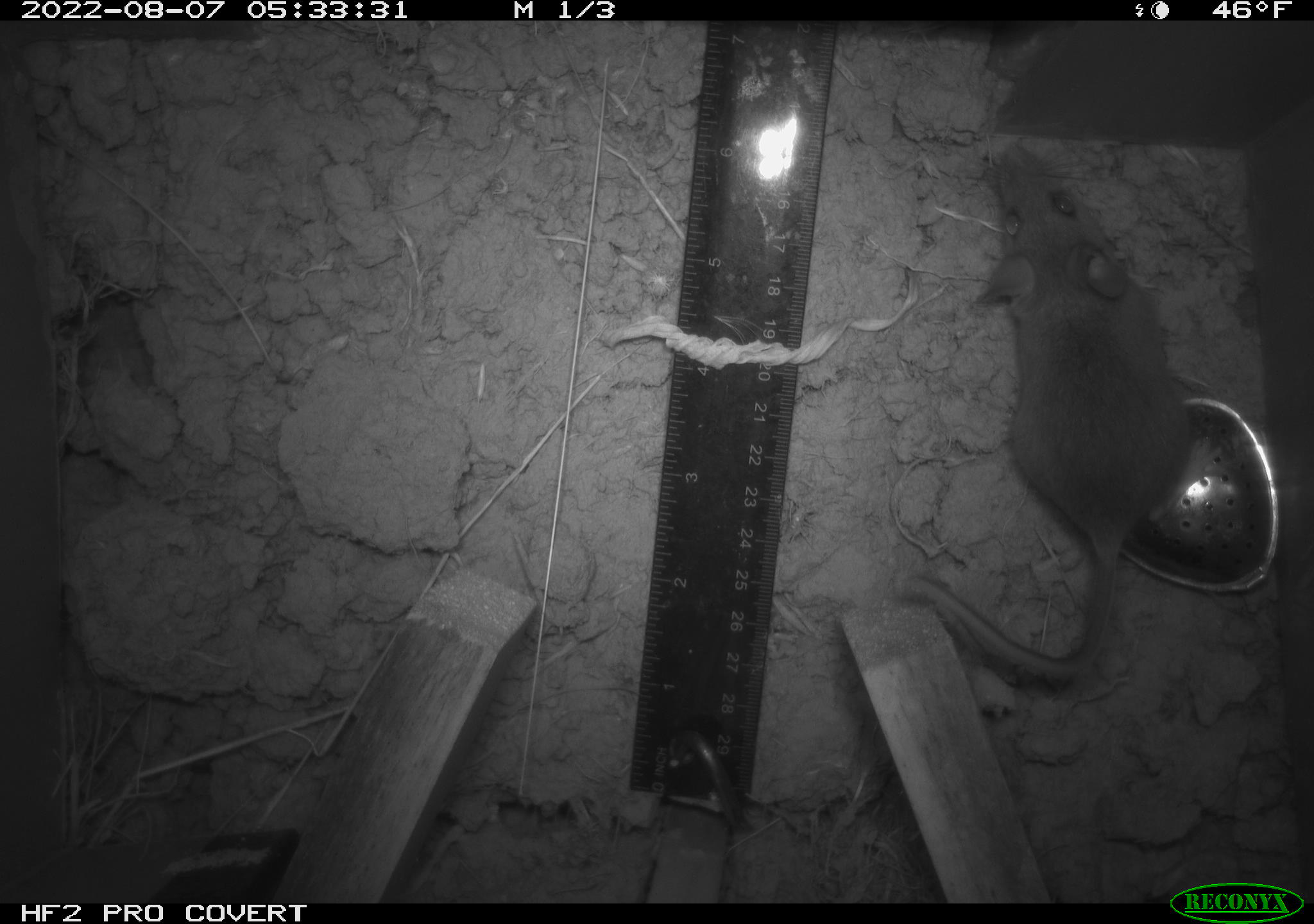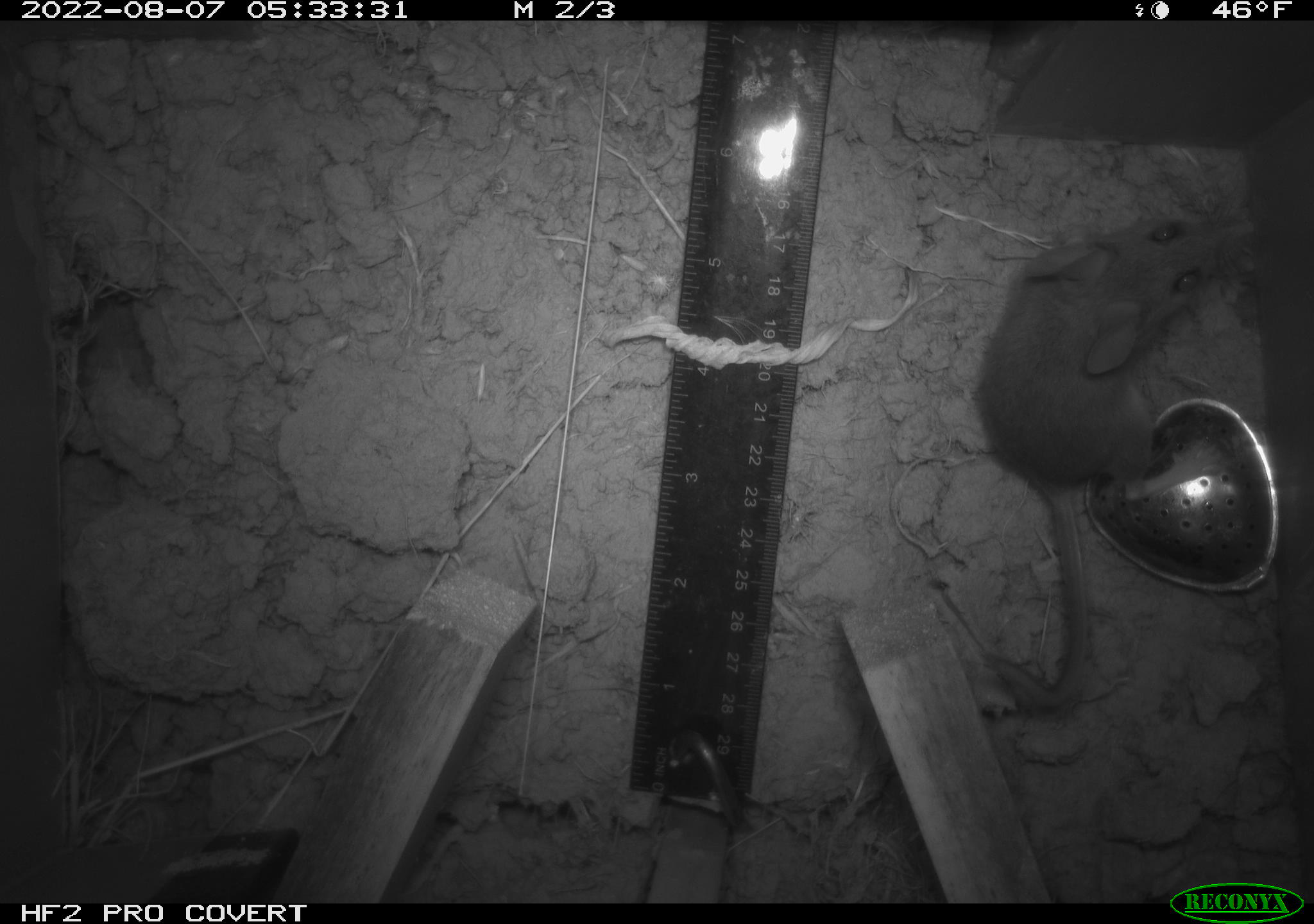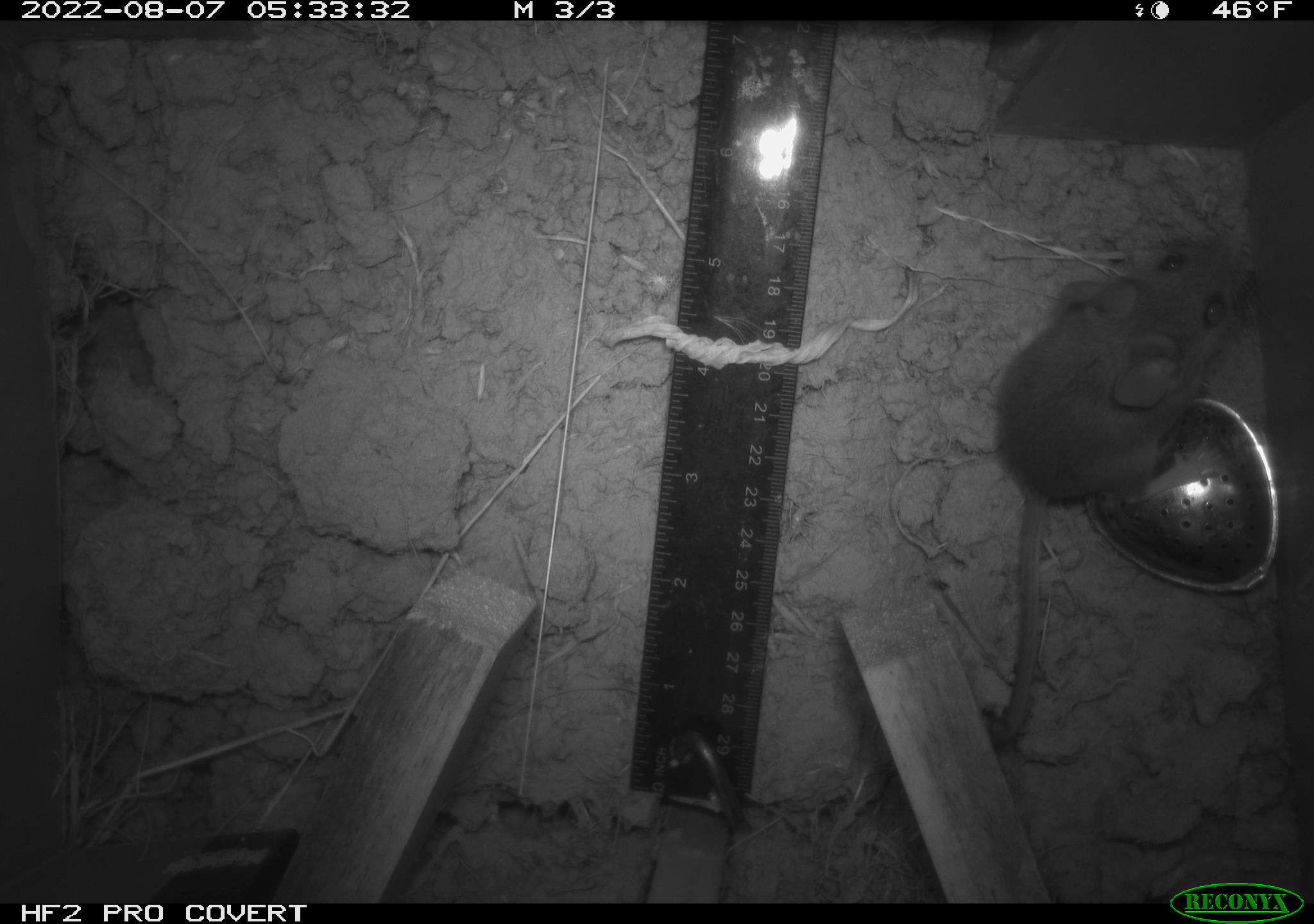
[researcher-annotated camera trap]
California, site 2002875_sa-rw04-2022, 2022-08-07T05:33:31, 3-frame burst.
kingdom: Animalia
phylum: Chordata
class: Mammalia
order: Rodentia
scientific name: Rodentia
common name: mouse species